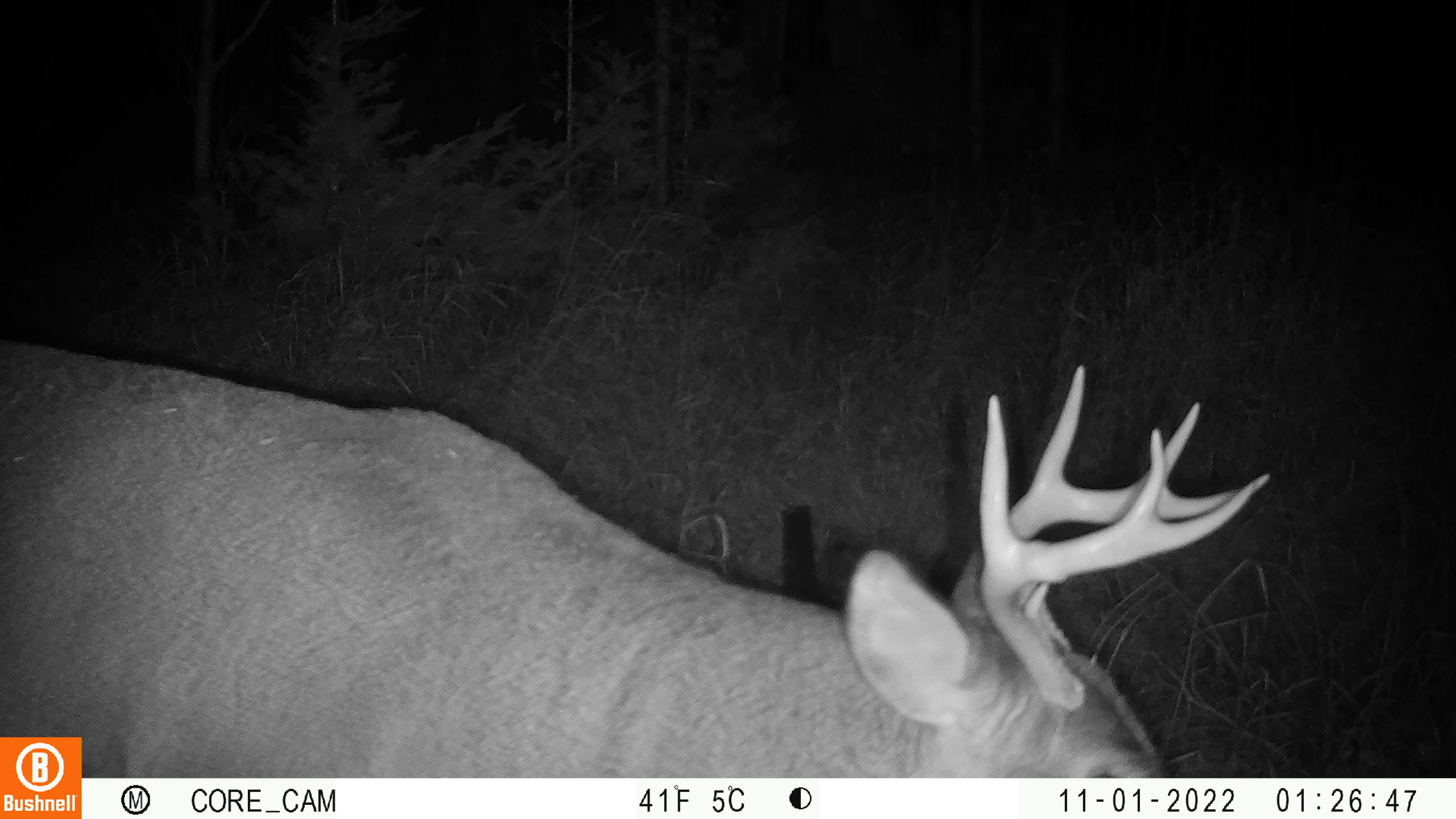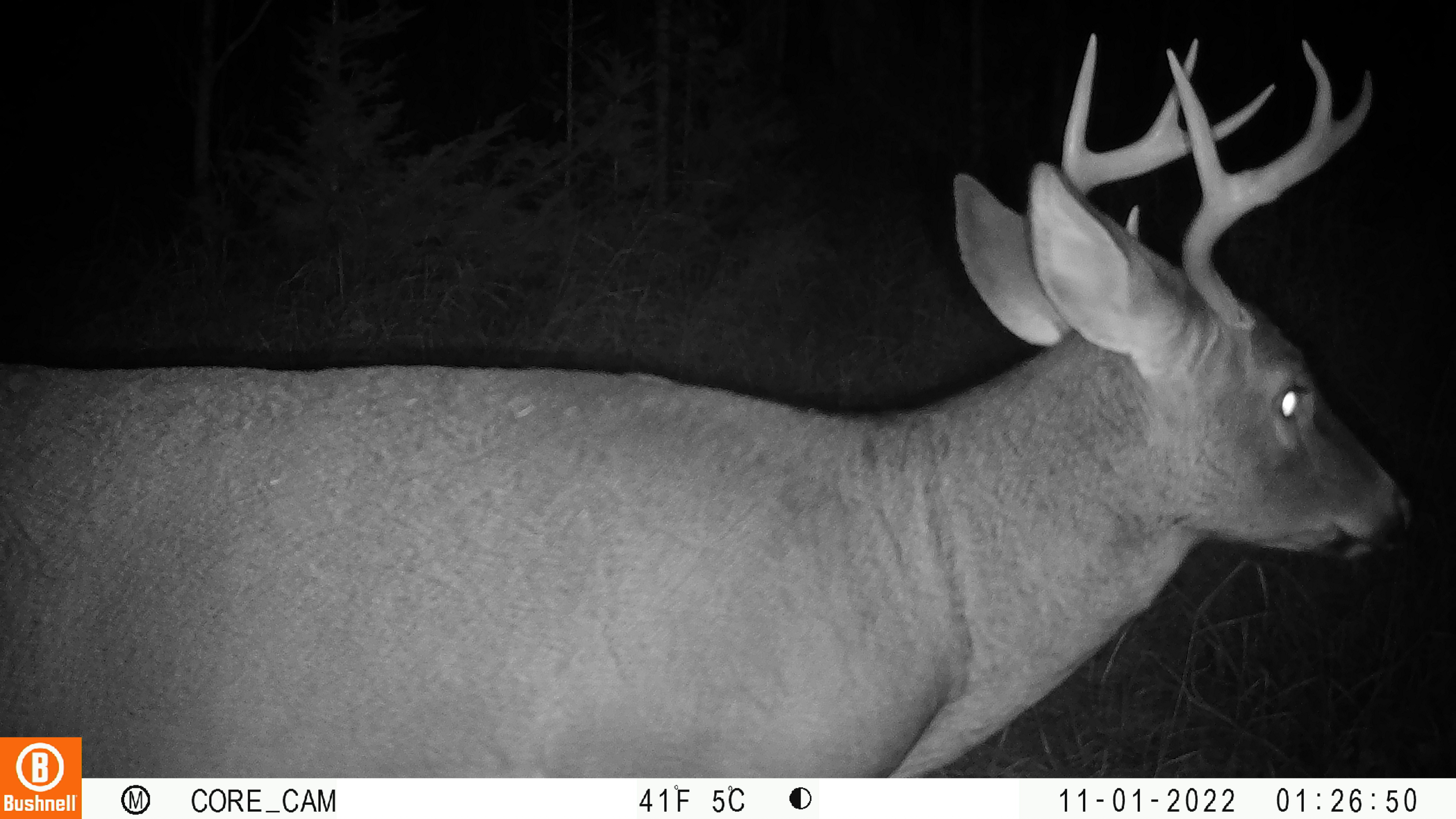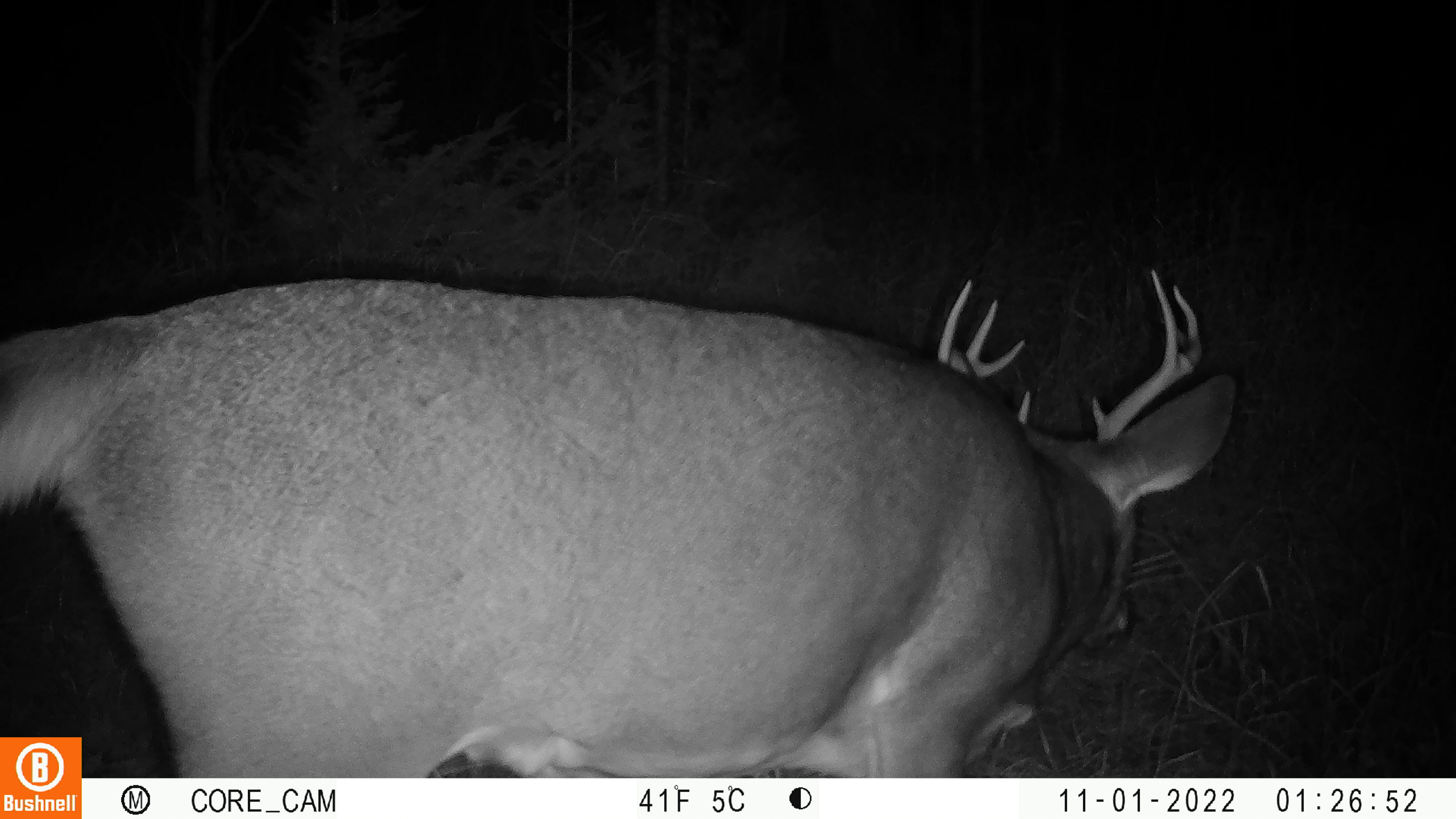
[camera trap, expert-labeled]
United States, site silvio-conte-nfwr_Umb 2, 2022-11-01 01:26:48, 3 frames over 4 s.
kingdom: Animalia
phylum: Chordata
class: Mammalia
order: Artiodactyla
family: Cervidae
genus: Odocoileus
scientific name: Odocoileus virginianus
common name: white-tailed deer